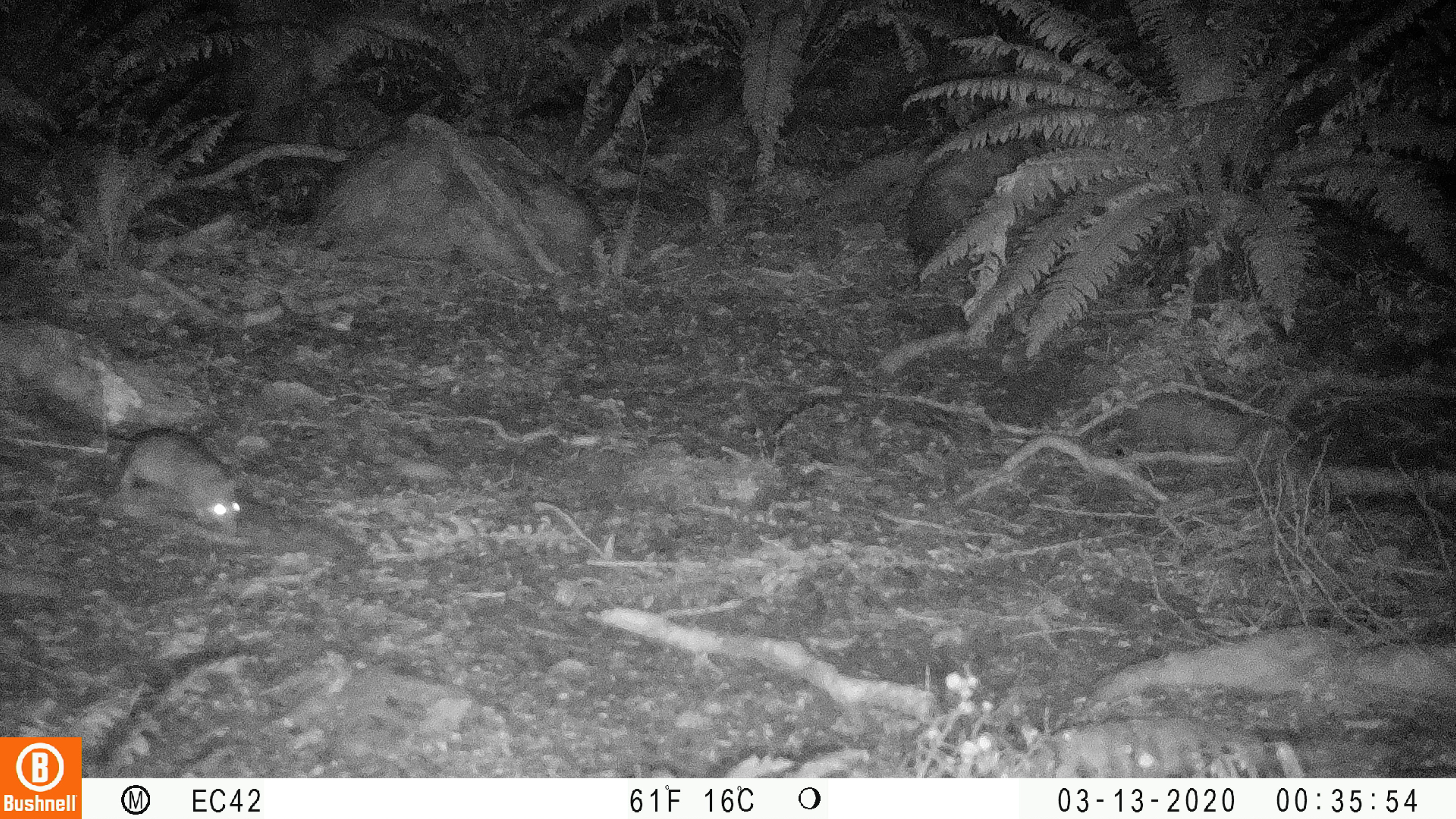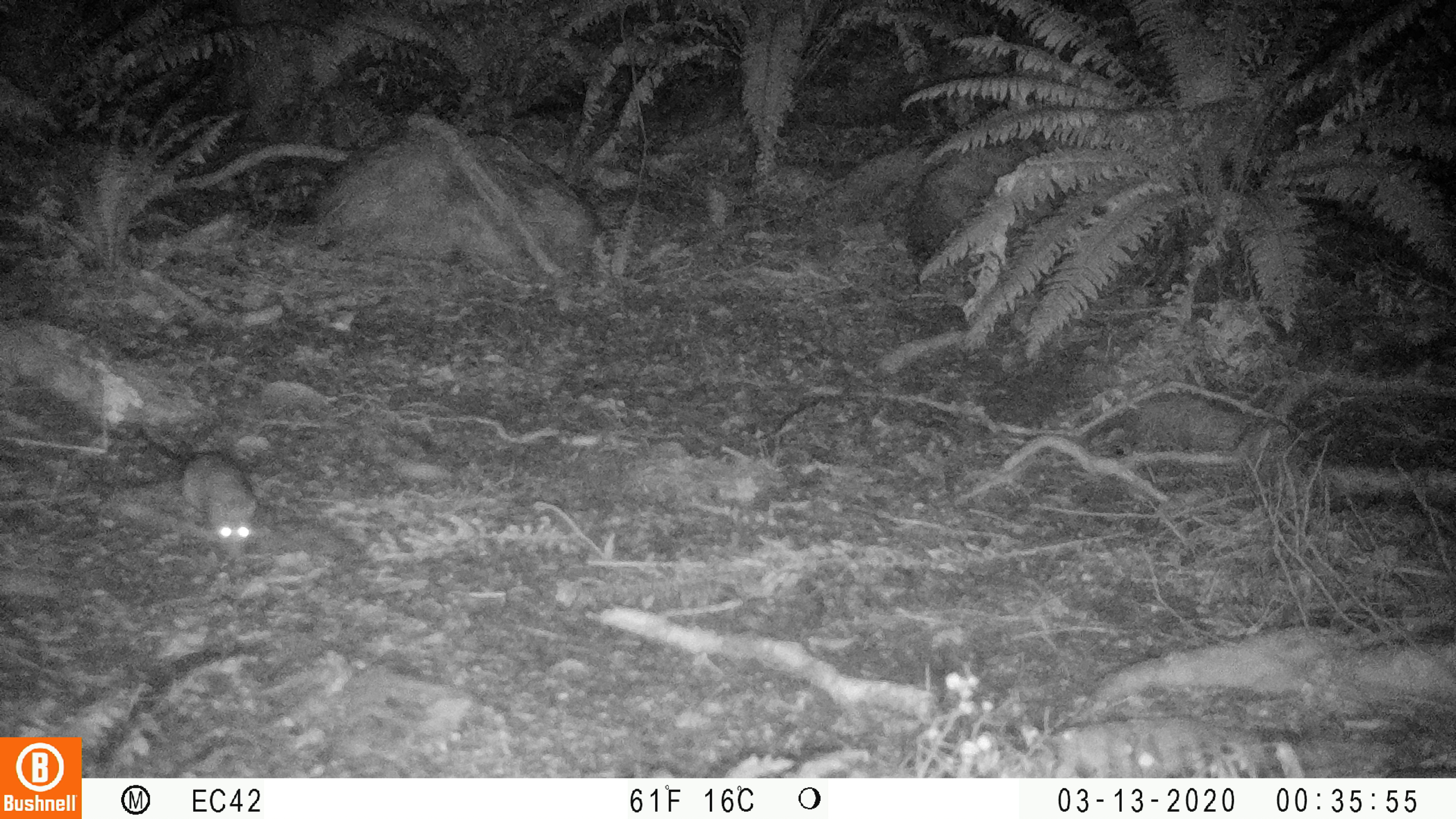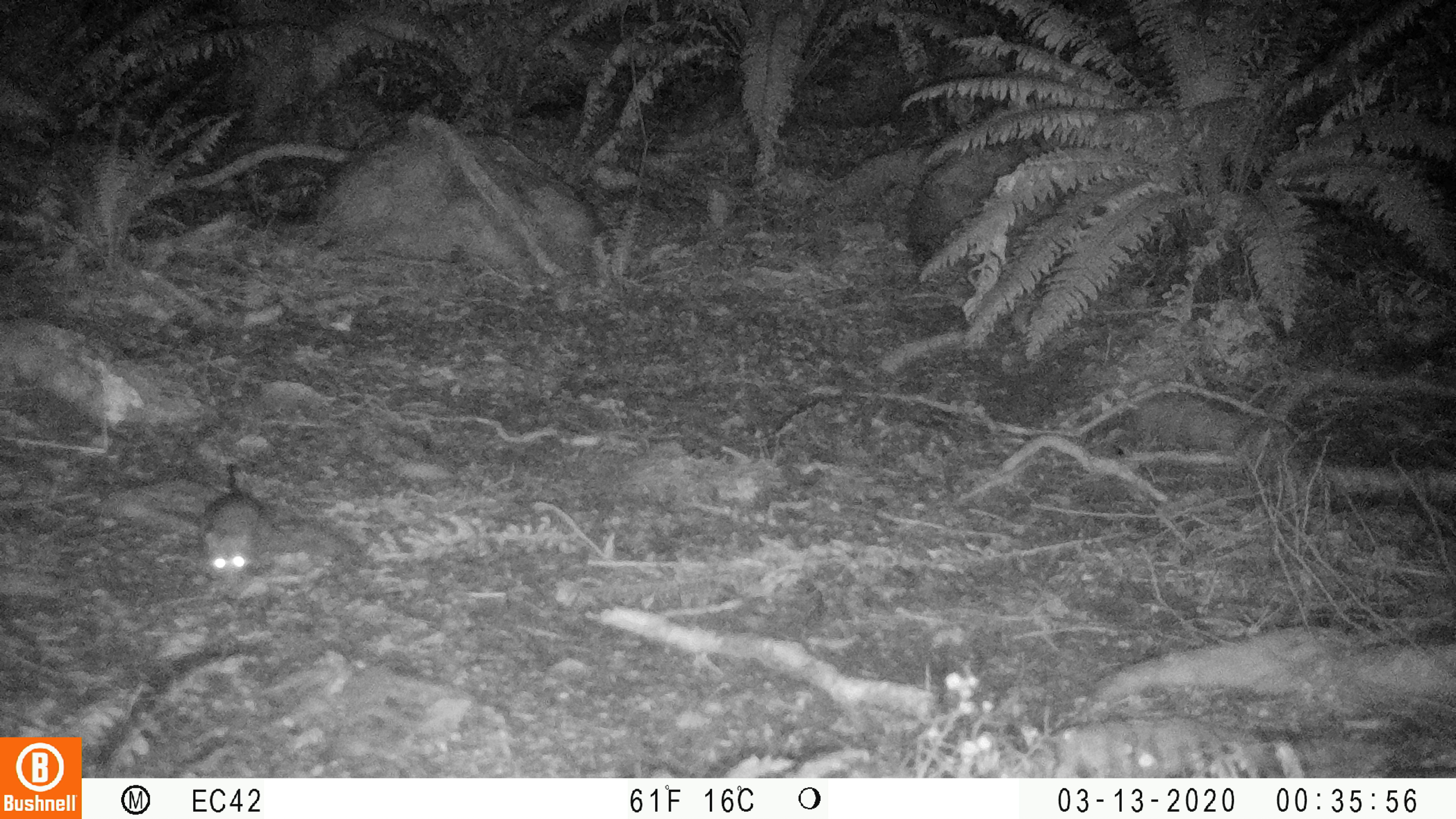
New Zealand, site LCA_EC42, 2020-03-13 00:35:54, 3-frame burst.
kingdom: Animalia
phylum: Chordata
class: Mammalia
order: Rodentia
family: Muridae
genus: Rattus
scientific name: Rattus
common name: rat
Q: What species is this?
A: Rat (Rattus).